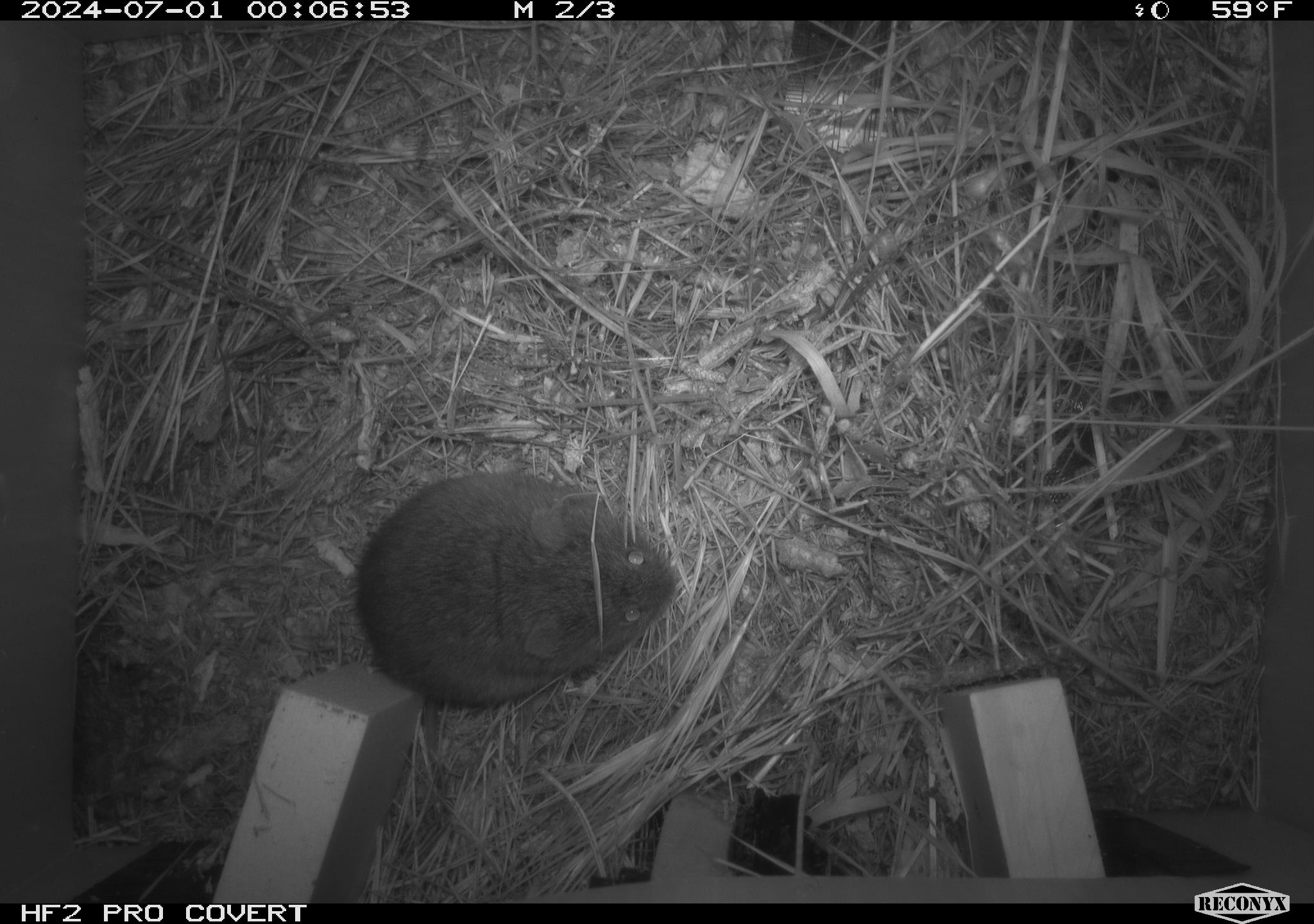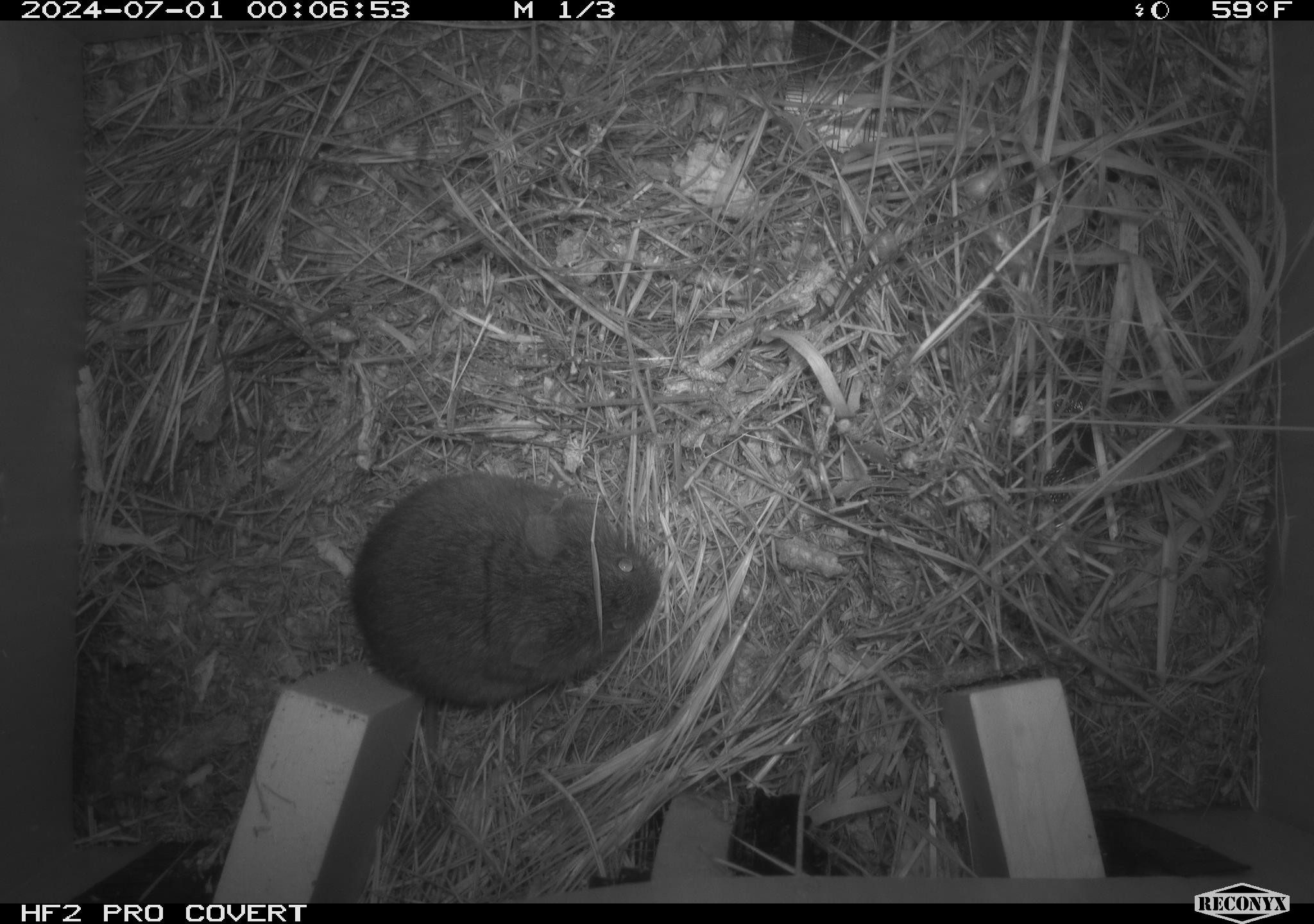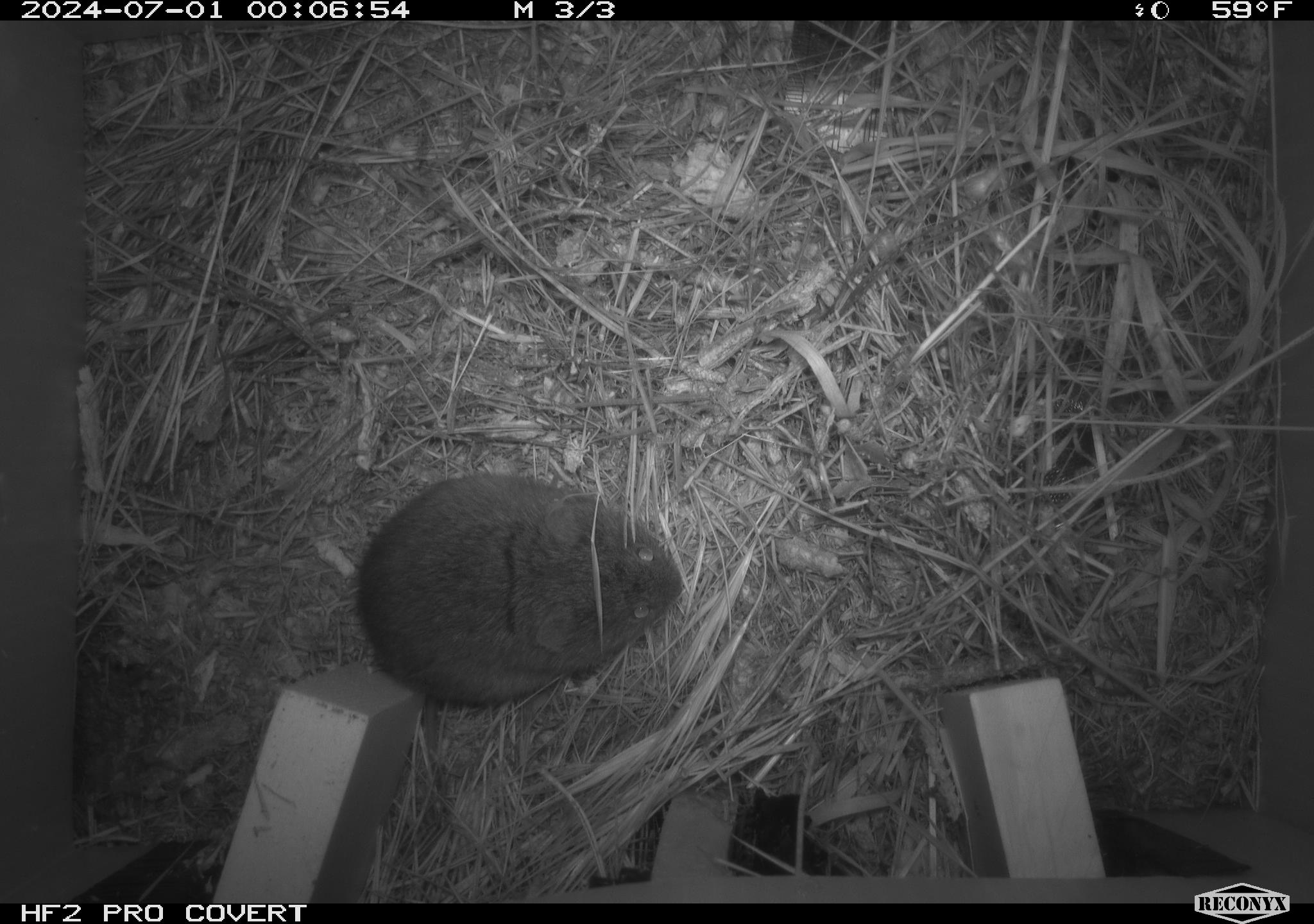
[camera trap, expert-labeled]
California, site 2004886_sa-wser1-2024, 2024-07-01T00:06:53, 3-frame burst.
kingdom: Animalia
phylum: Chordata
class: Mammalia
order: Rodentia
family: Cricetidae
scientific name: Arvicolinae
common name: voles, lemmings, and muskrats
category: arvicolinae subfamily